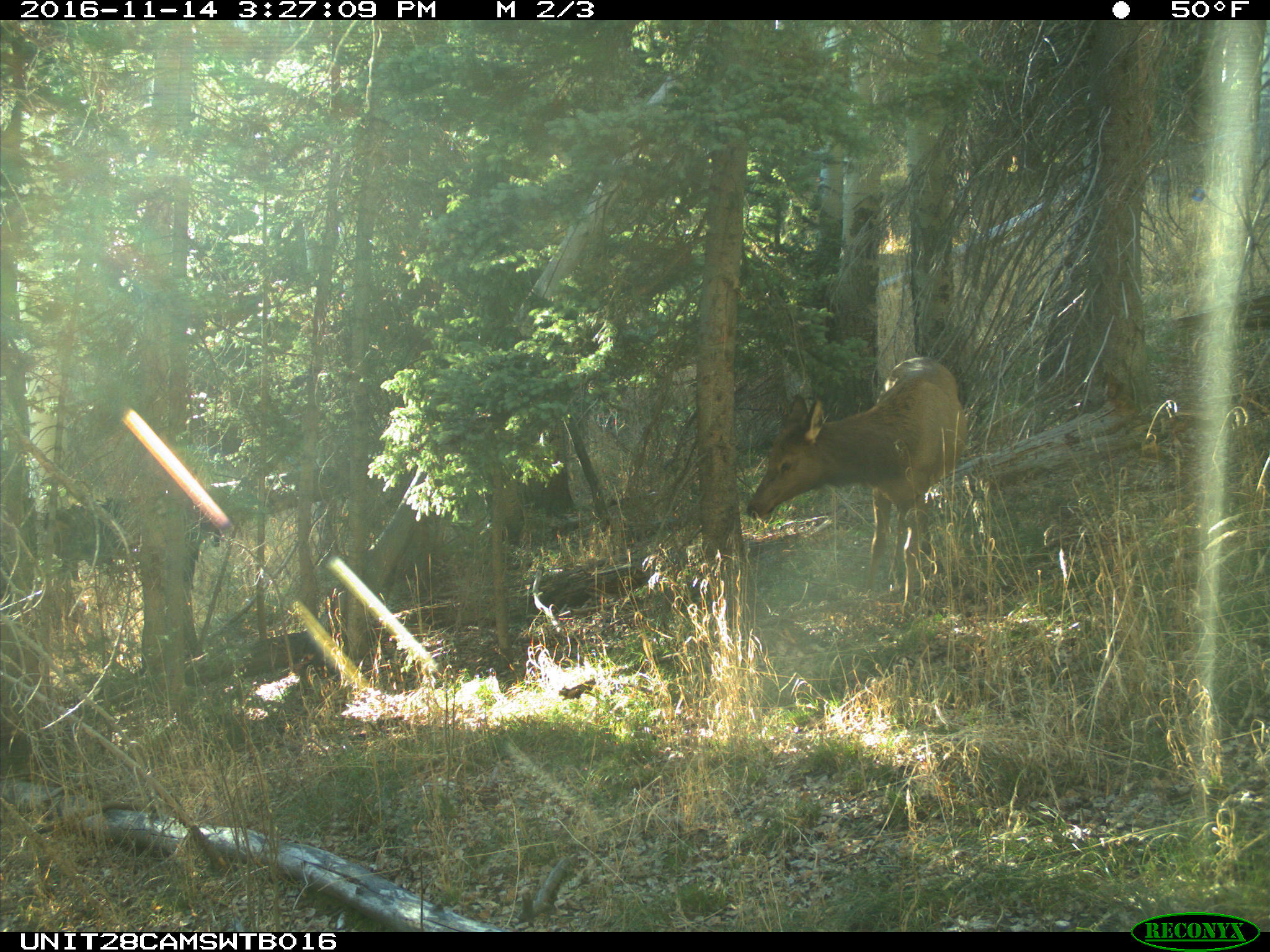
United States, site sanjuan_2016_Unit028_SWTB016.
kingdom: Animalia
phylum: Chordata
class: Mammalia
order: Artiodactyla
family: Cervidae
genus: Cervus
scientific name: Cervus elaphus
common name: red deer